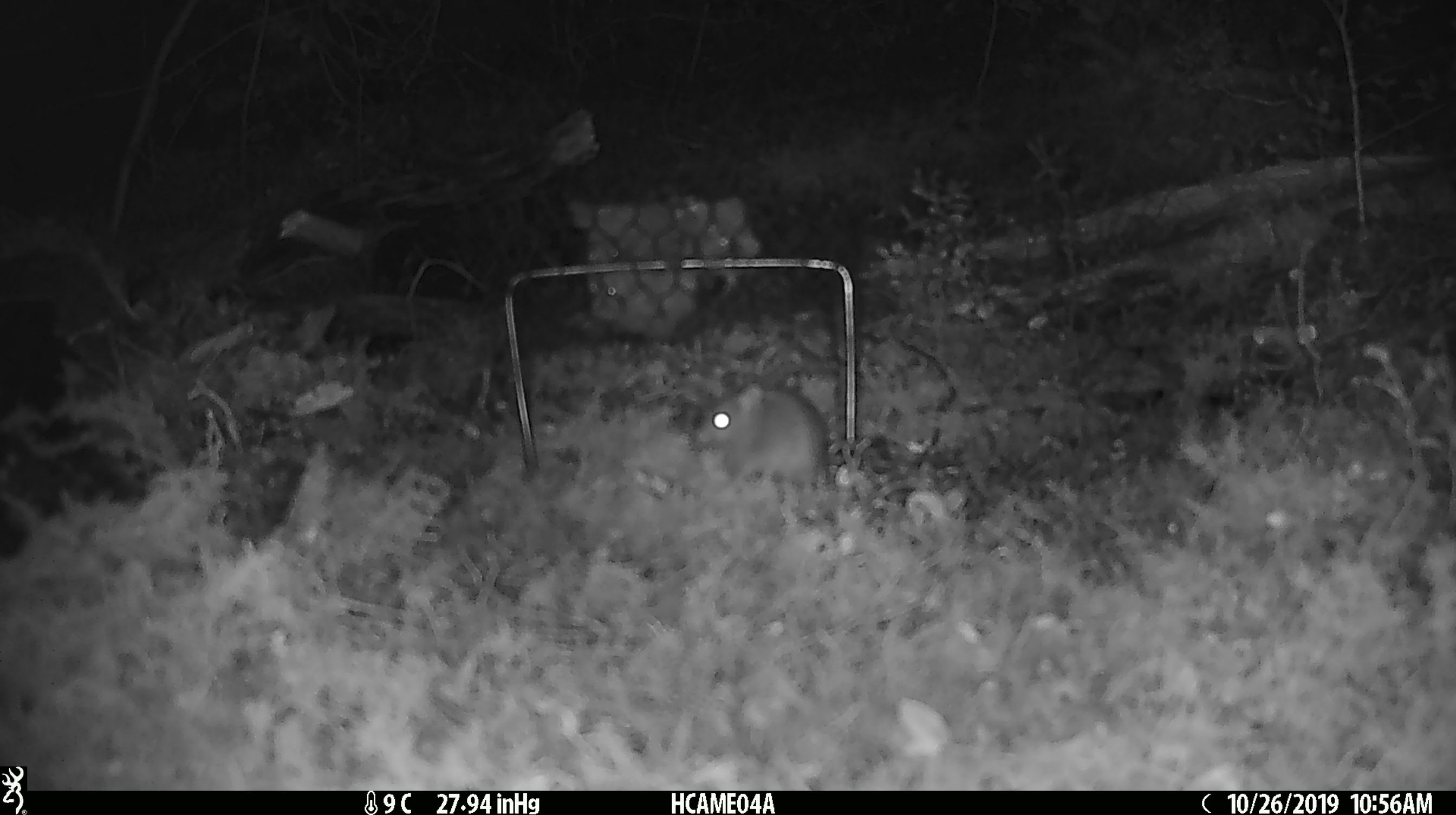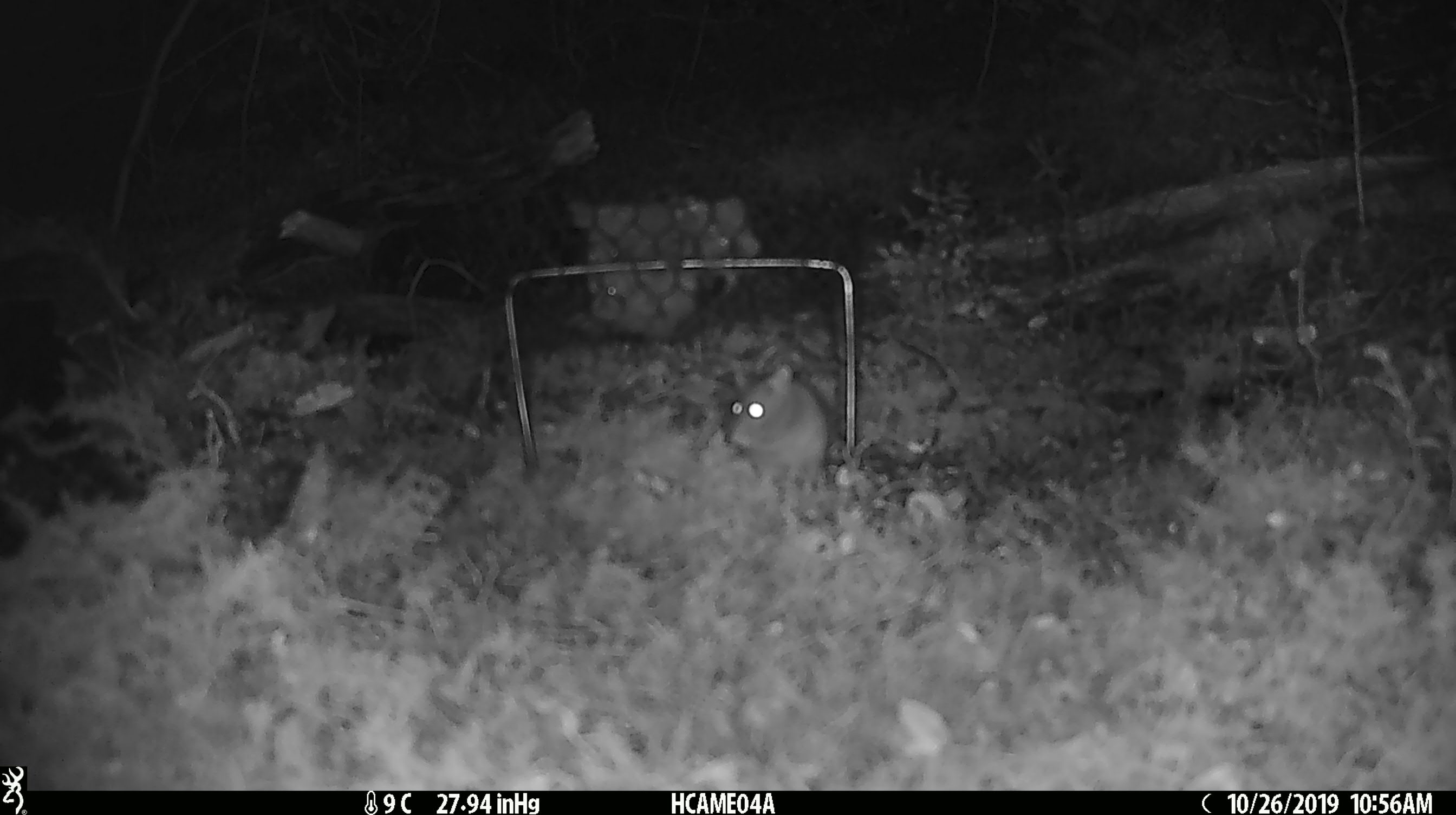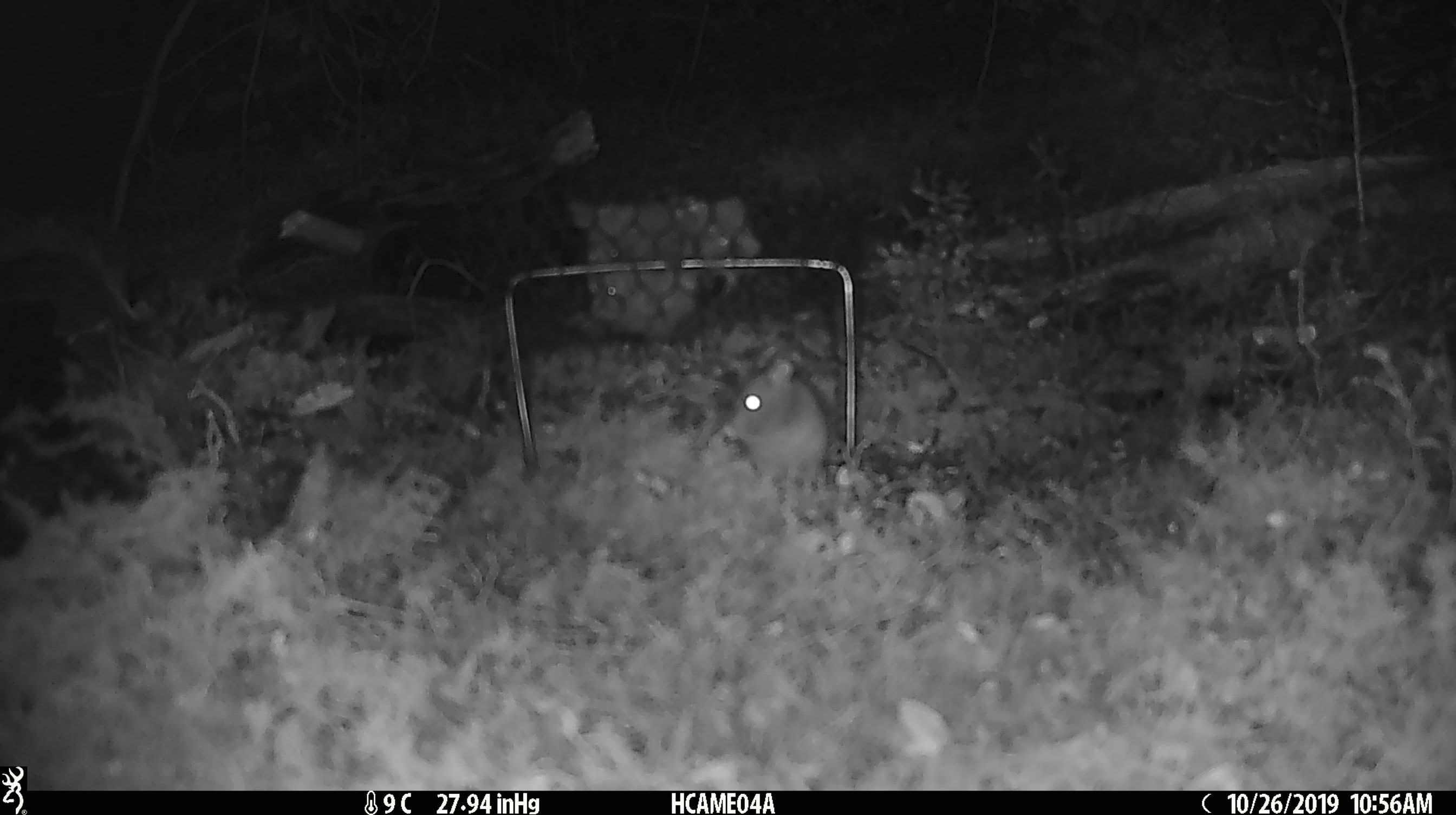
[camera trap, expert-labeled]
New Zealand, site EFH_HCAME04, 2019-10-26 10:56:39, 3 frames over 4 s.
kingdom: Animalia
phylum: Chordata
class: Mammalia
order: Rodentia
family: Muridae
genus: Mus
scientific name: Mus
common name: mouse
Mouse (Mus).